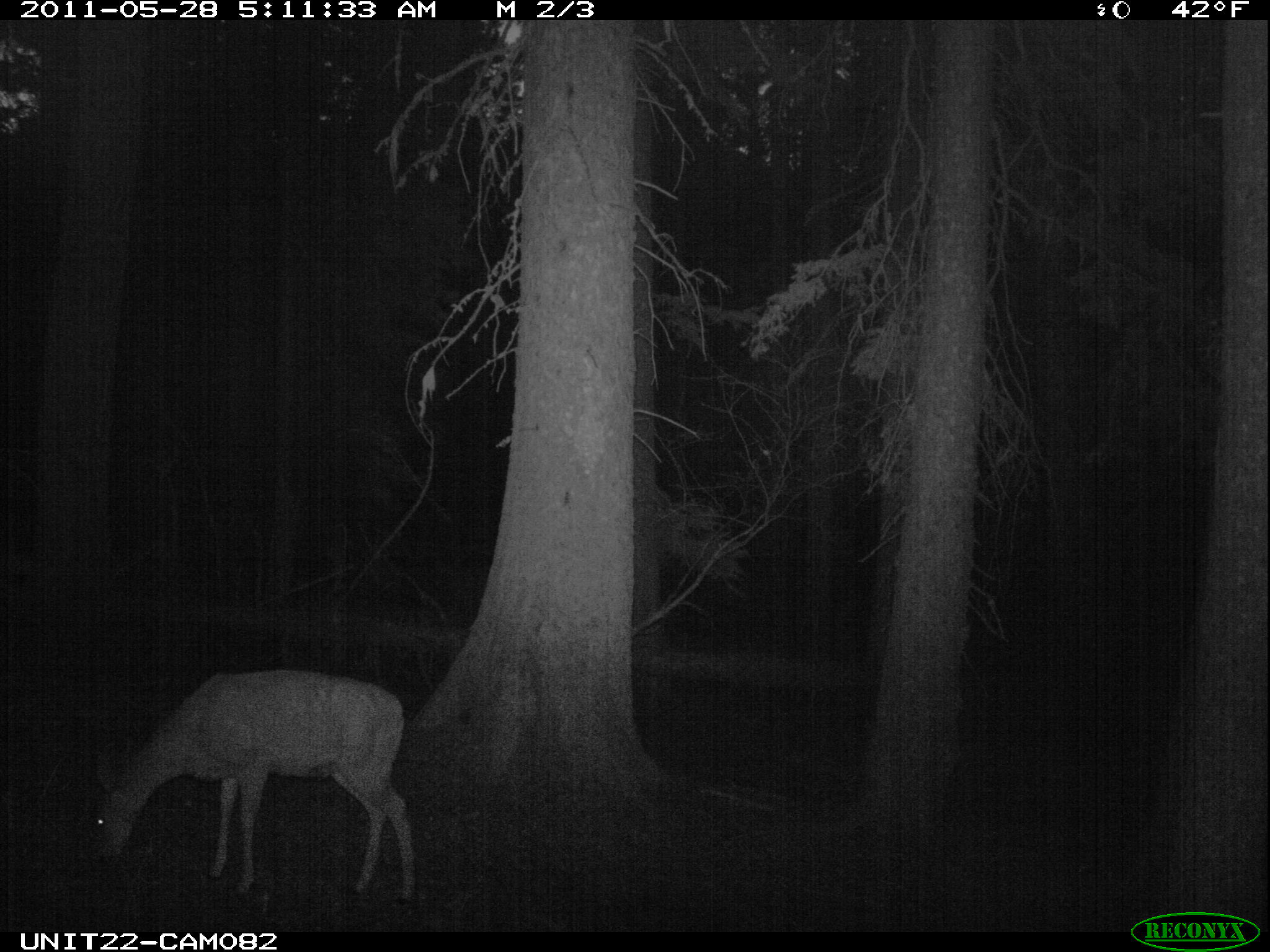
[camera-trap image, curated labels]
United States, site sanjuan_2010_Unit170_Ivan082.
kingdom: Animalia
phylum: Chordata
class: Mammalia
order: Artiodactyla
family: Cervidae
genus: Odocoileus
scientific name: Odocoileus hemionus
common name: mule deer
Odocoileus hemionus (mule deer).